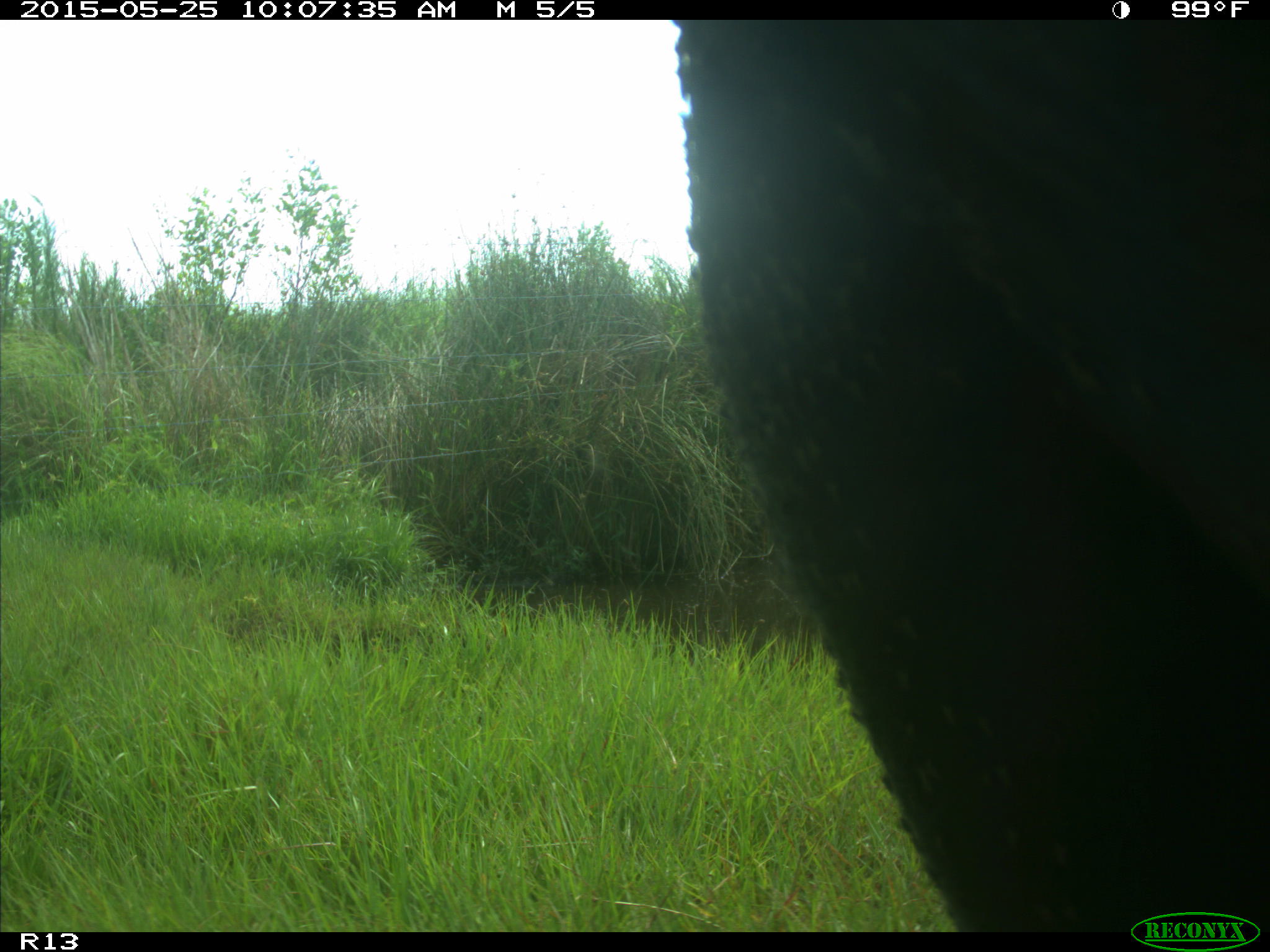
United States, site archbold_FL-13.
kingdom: Animalia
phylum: Chordata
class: Mammalia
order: Artiodactyla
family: Bovidae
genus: Bos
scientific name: Bos taurus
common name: domestic cow